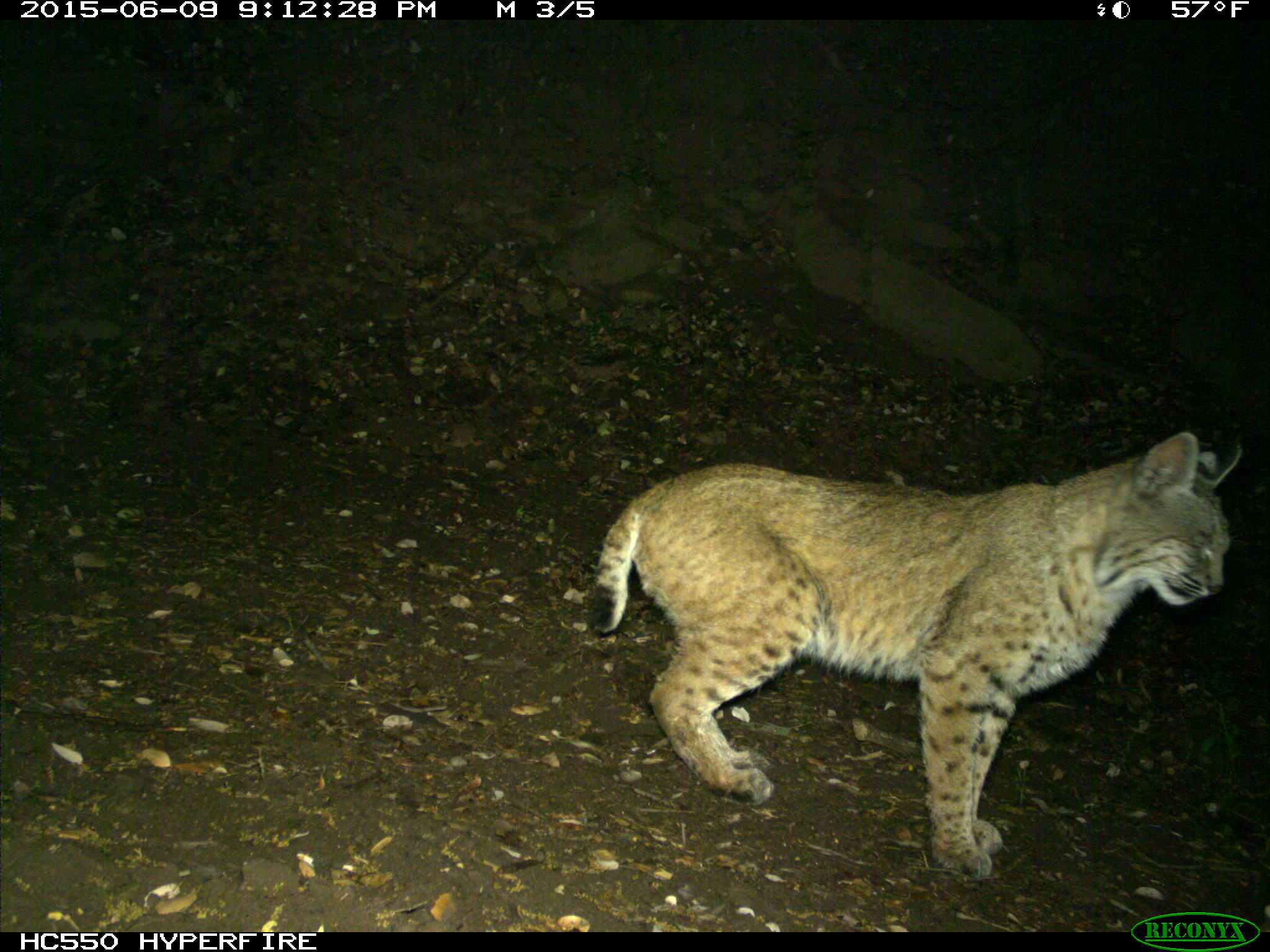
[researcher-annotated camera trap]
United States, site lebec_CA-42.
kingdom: Animalia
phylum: Chordata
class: Mammalia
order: Carnivora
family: Felidae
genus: Lynx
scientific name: Lynx rufus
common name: bobcat